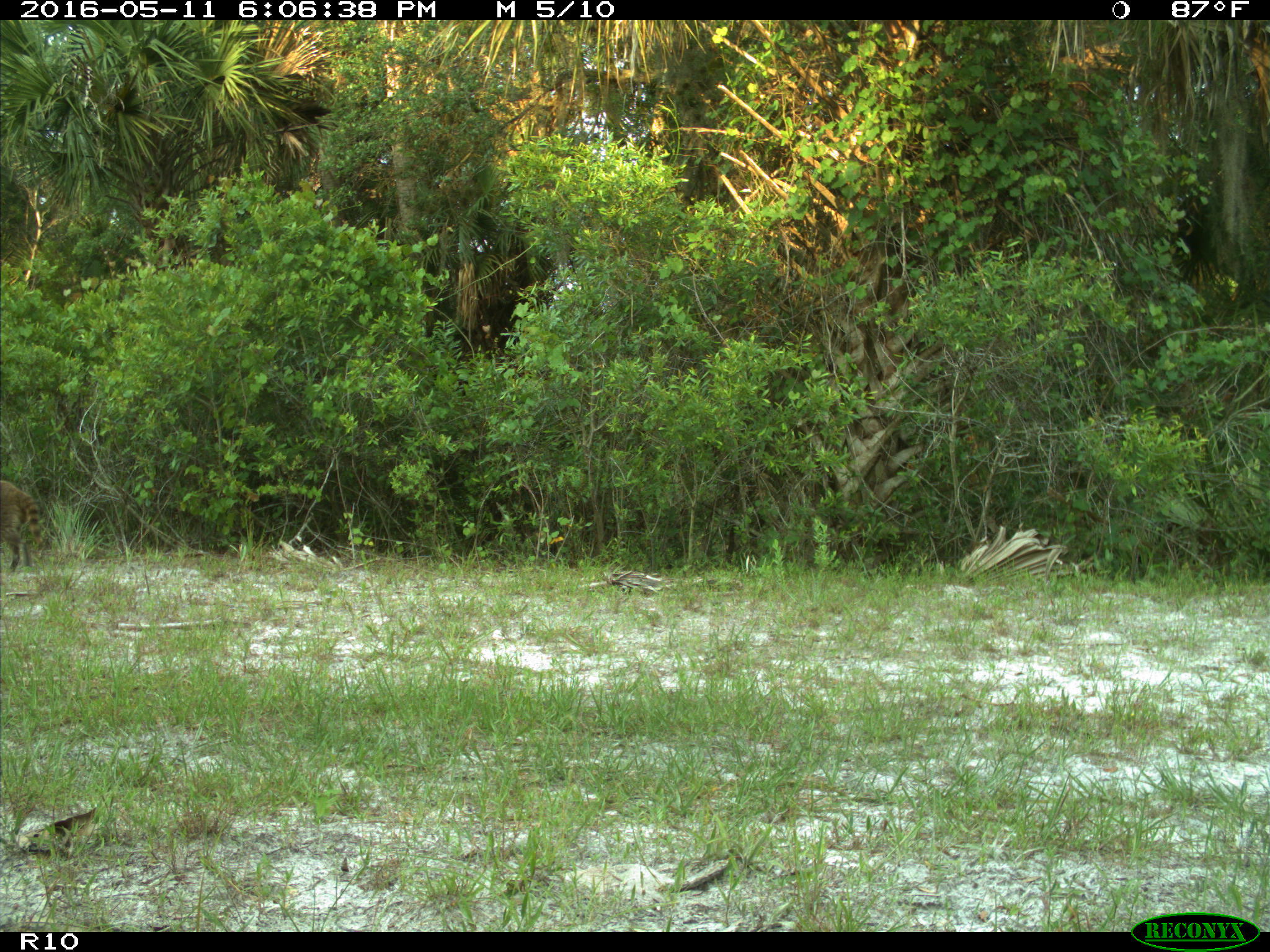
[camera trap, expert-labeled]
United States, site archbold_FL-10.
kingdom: Animalia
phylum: Chordata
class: Mammalia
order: Carnivora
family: Procyonidae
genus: Procyon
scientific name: Procyon lotor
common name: common raccoon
Procyon lotor (common raccoon).